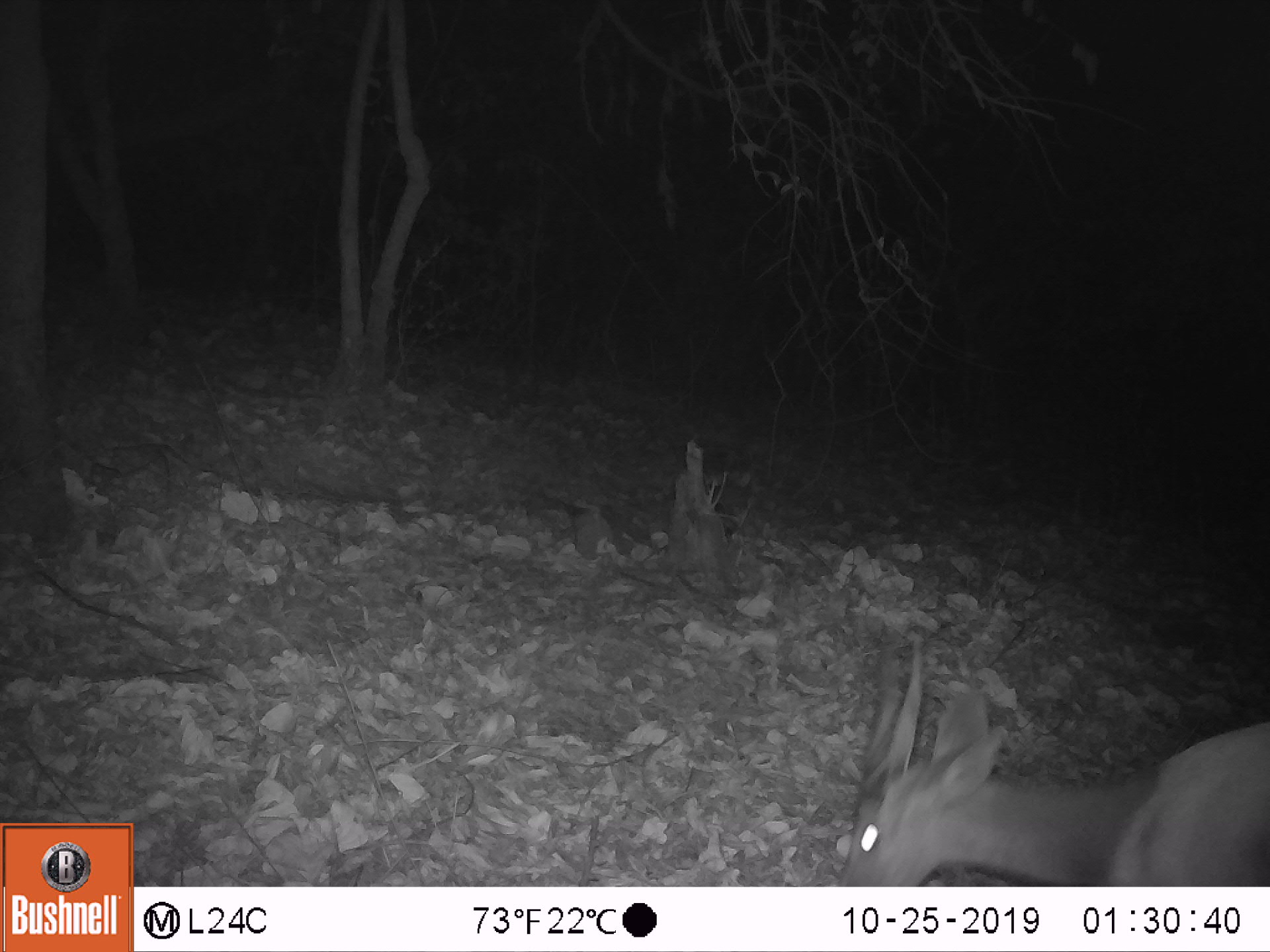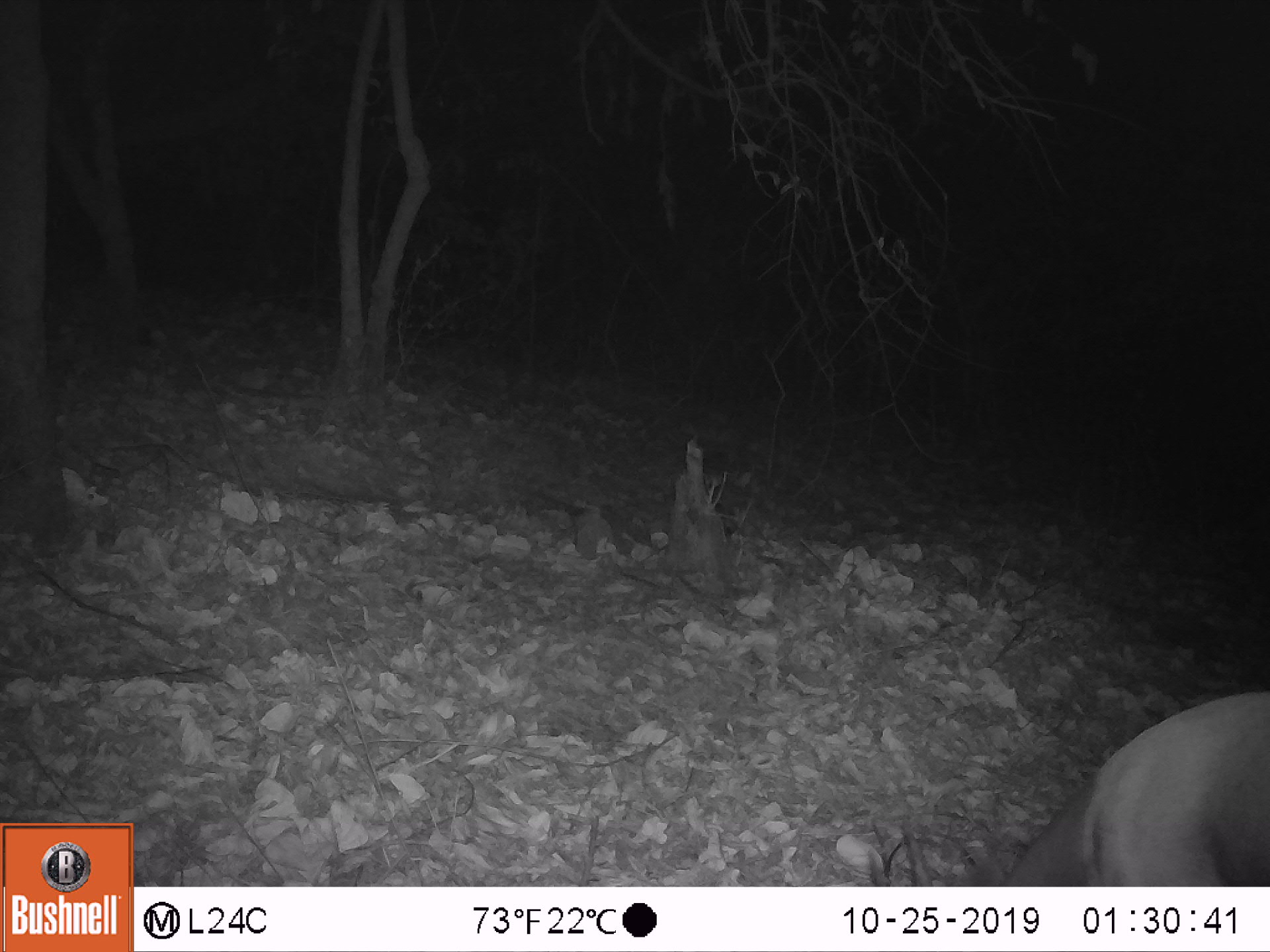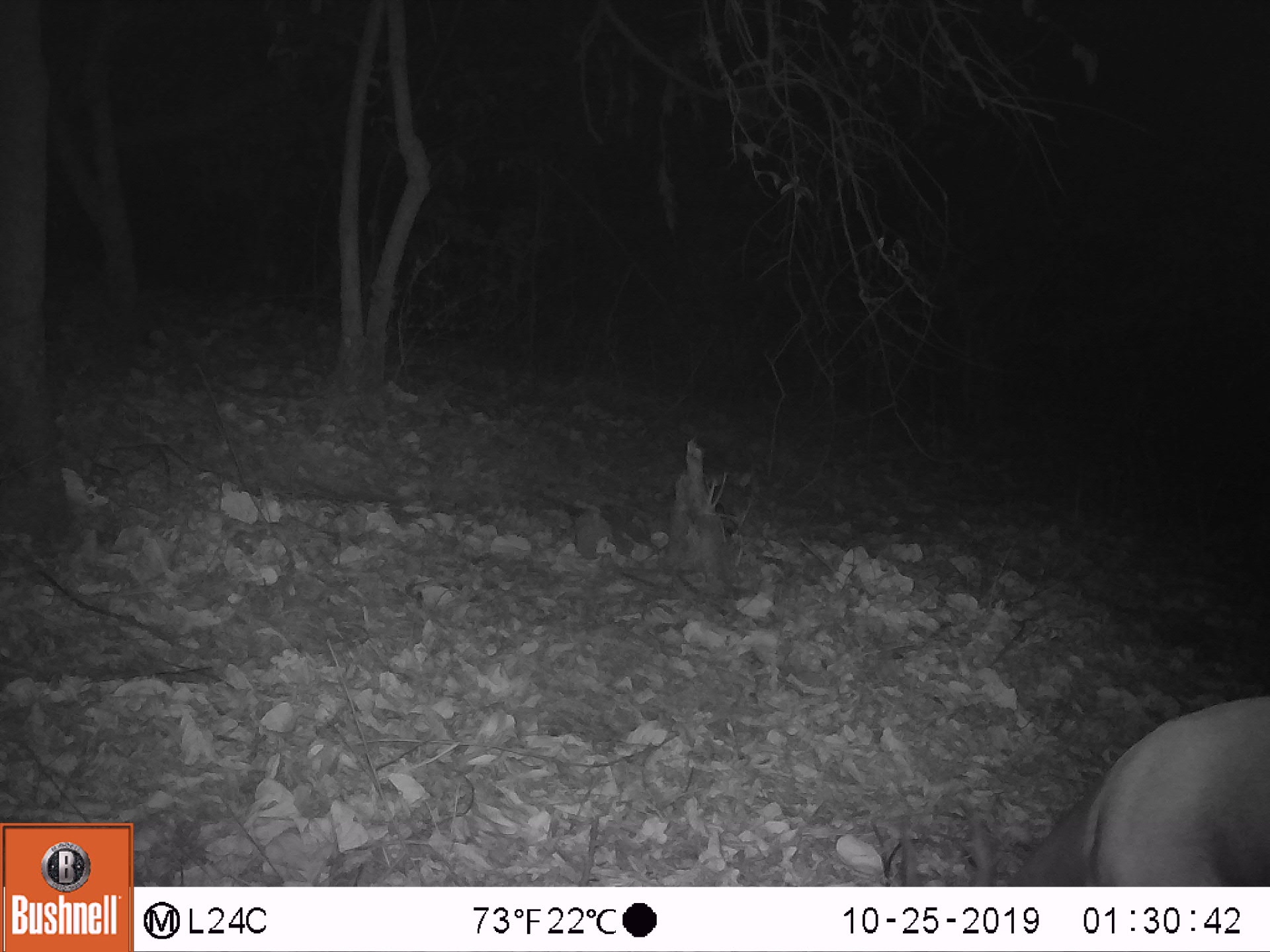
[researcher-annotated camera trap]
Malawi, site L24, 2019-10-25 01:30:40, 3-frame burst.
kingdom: Animalia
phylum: Chordata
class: Mammalia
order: Artiodactyla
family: Bovidae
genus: Tragelaphus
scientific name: Tragelaphus sylvaticus sylvaticus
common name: cape bushbuck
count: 1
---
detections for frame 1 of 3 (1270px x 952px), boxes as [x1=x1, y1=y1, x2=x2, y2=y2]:
cape bushbuck: [x1=827, y1=605, x2=1264, y2=883]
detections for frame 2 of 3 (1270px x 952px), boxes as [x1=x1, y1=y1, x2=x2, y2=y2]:
cape bushbuck: [x1=867, y1=684, x2=1267, y2=877]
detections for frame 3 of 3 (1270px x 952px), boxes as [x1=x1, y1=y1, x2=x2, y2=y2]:
cape bushbuck: [x1=872, y1=692, x2=1268, y2=881]